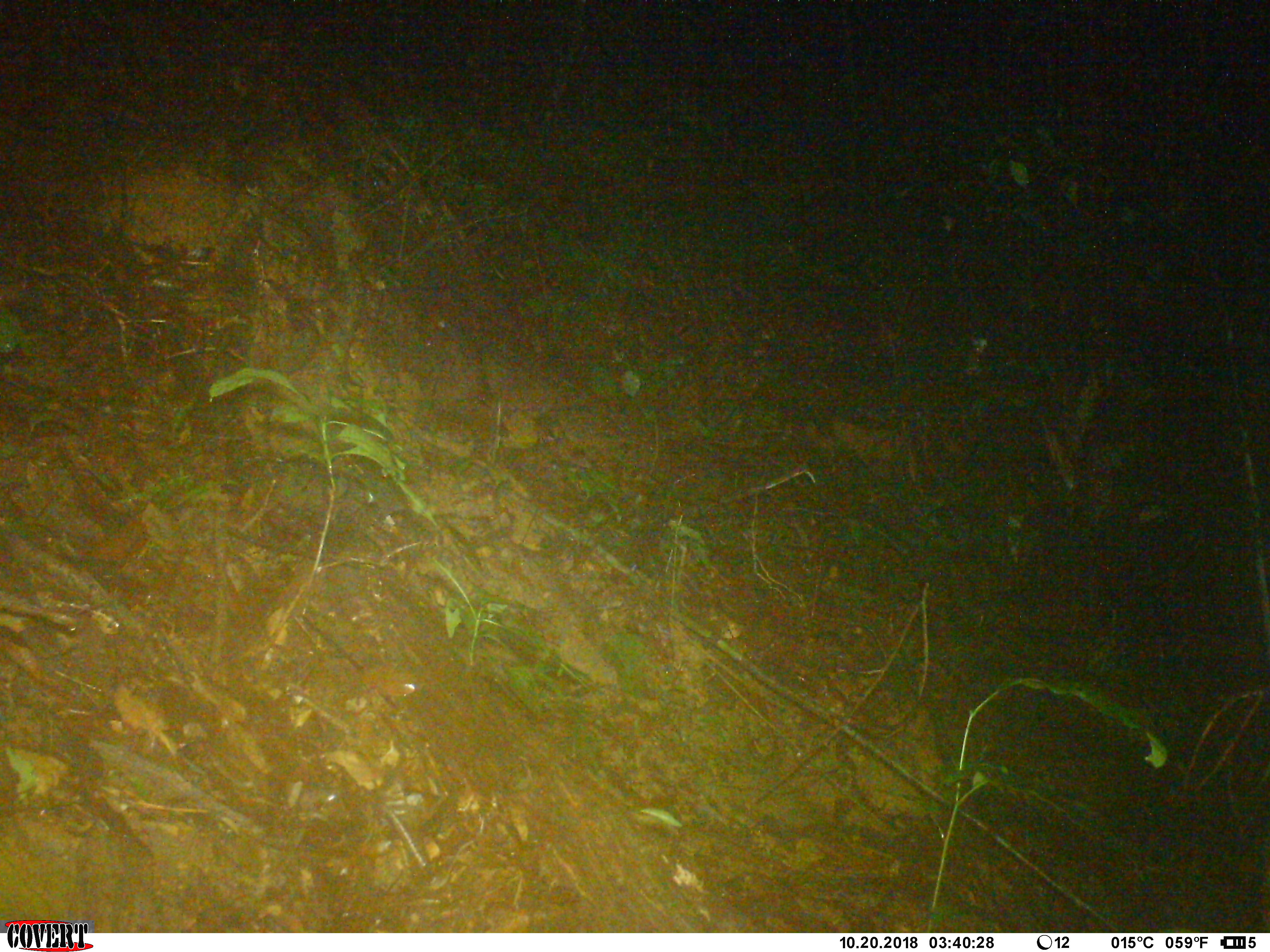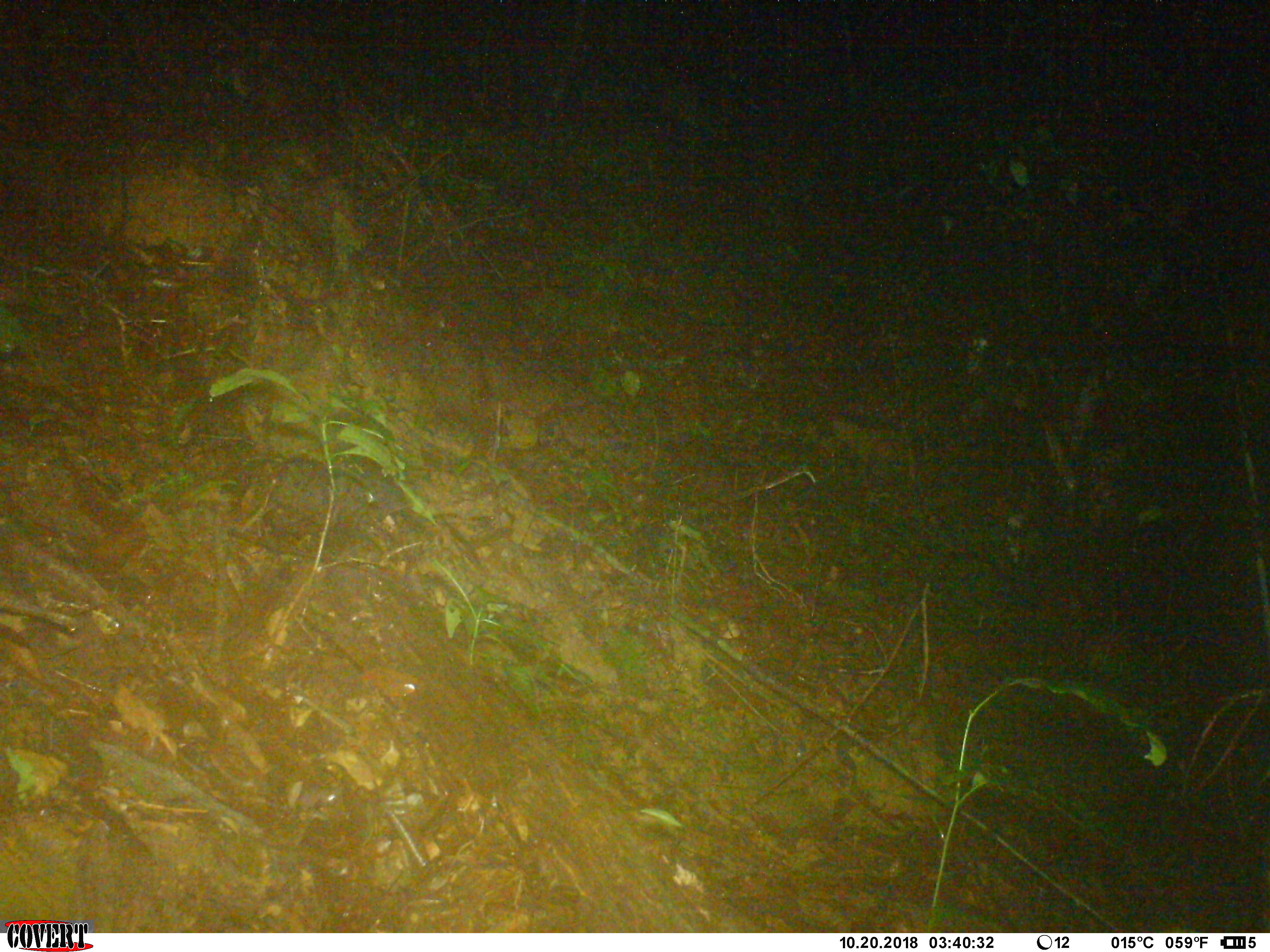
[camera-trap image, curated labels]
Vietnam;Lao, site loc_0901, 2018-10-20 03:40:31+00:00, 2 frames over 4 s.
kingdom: Animalia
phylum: Chordata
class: Mammalia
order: Rodentia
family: Hystricidae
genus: Atherurus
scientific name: Atherurus macrourus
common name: asiatic brush-tailed porcupine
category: asiatic brush tailed porcupine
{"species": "asiatic brush tailed porcupine (asiatic brush-tailed porcupine) (Atherurus macrourus)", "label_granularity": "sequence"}